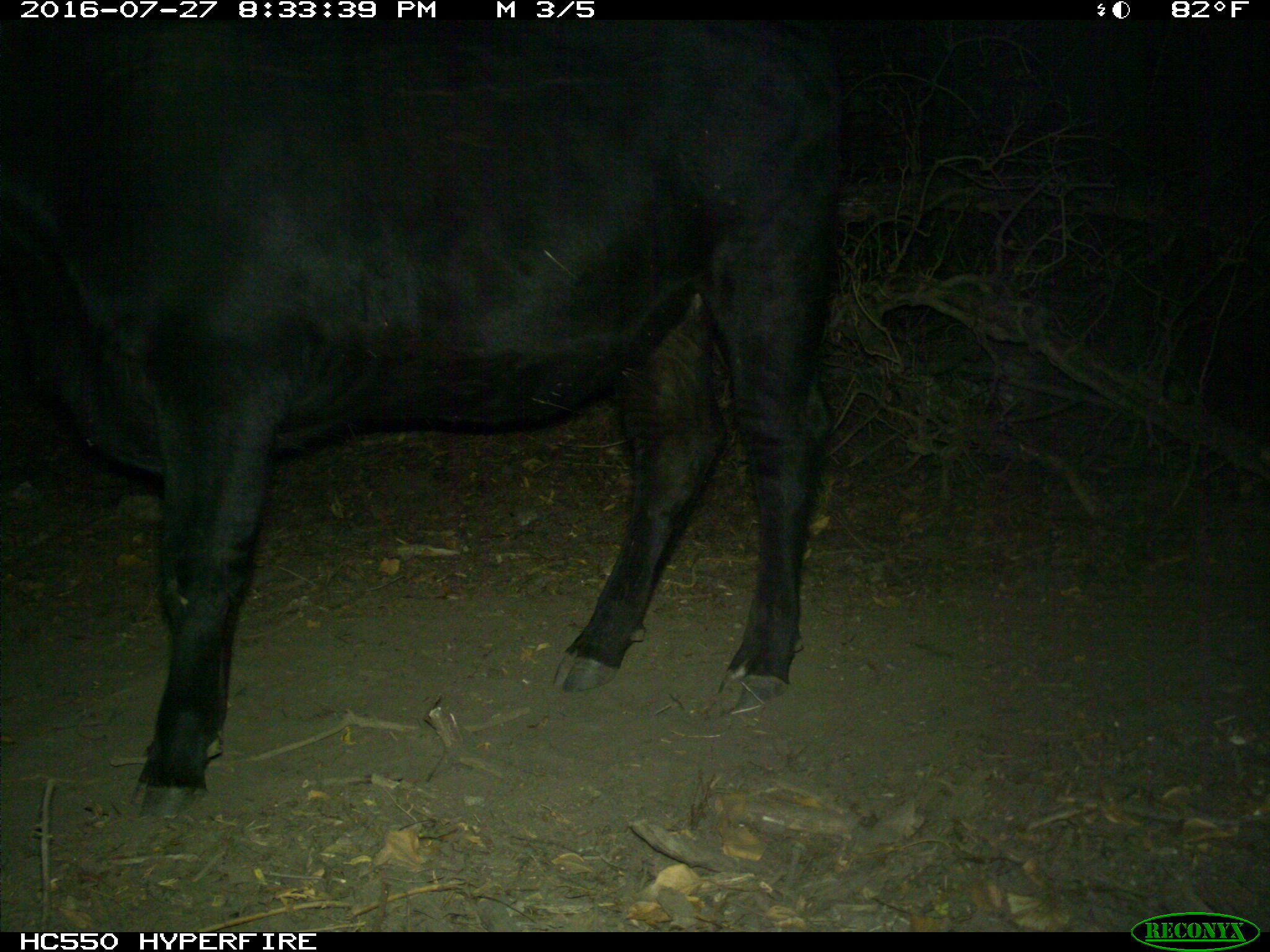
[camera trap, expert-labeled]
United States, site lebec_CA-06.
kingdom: Animalia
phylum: Chordata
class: Mammalia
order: Artiodactyla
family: Bovidae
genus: Bos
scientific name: Bos taurus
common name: domestic cow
Bos taurus (domestic cow).